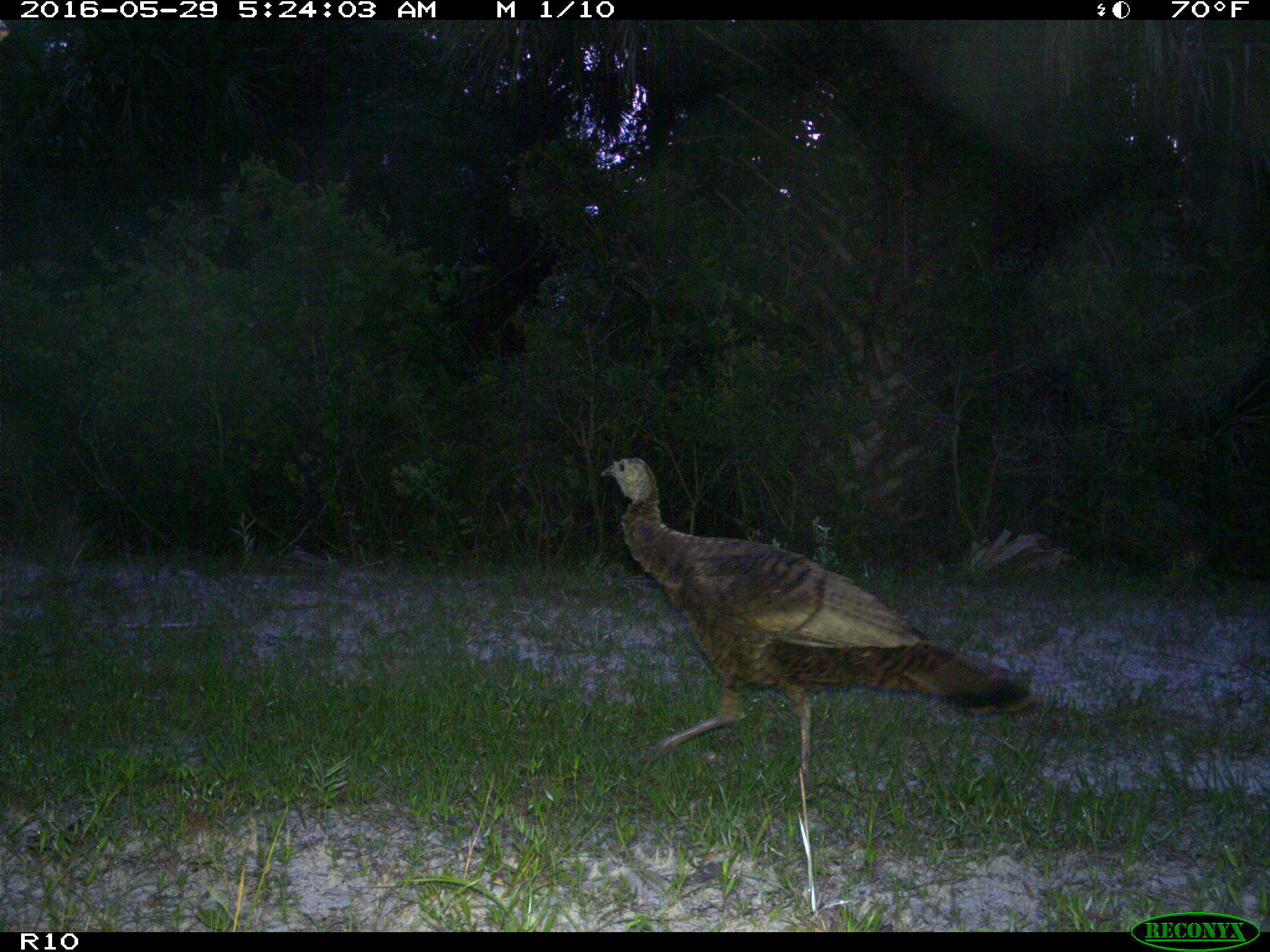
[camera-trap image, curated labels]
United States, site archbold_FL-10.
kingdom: Animalia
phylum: Chordata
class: Aves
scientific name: Aves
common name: birds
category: unidentified bird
Unidentified bird (birds) (Aves).